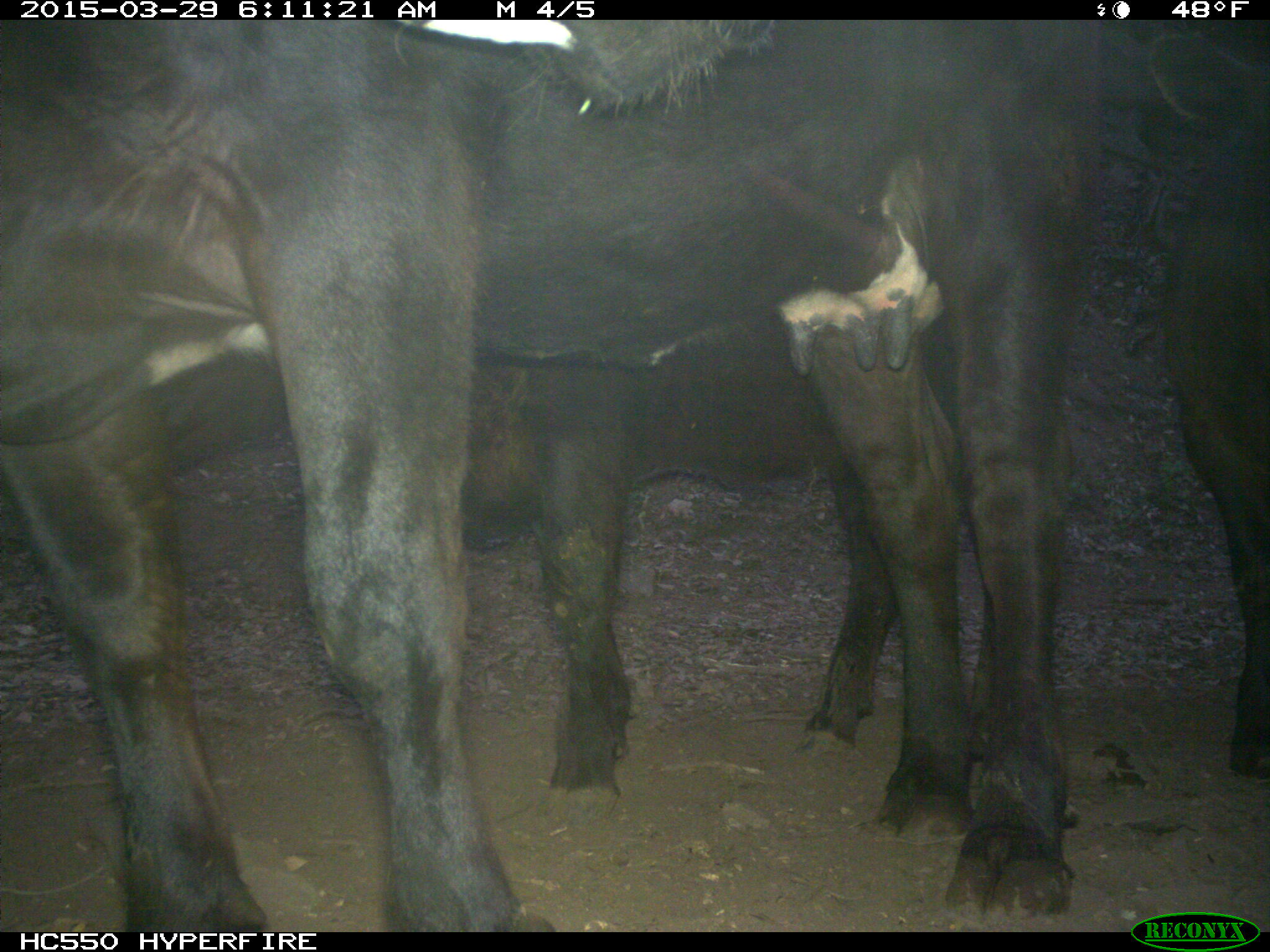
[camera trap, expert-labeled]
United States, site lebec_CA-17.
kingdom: Animalia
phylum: Chordata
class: Mammalia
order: Artiodactyla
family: Bovidae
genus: Bos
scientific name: Bos taurus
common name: domestic cow